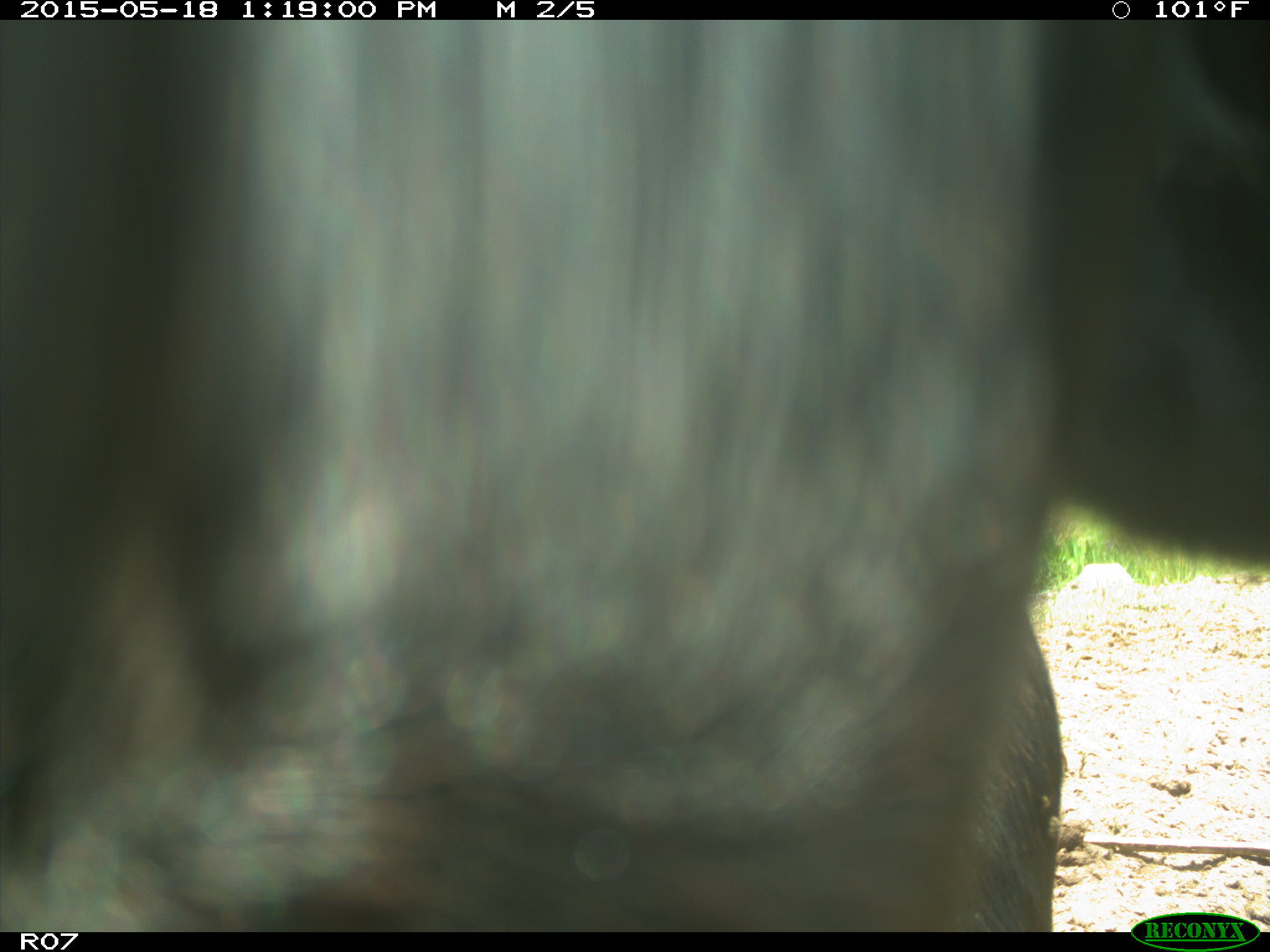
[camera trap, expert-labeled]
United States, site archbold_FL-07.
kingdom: Animalia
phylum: Chordata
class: Mammalia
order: Artiodactyla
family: Bovidae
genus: Bos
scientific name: Bos taurus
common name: domestic cow